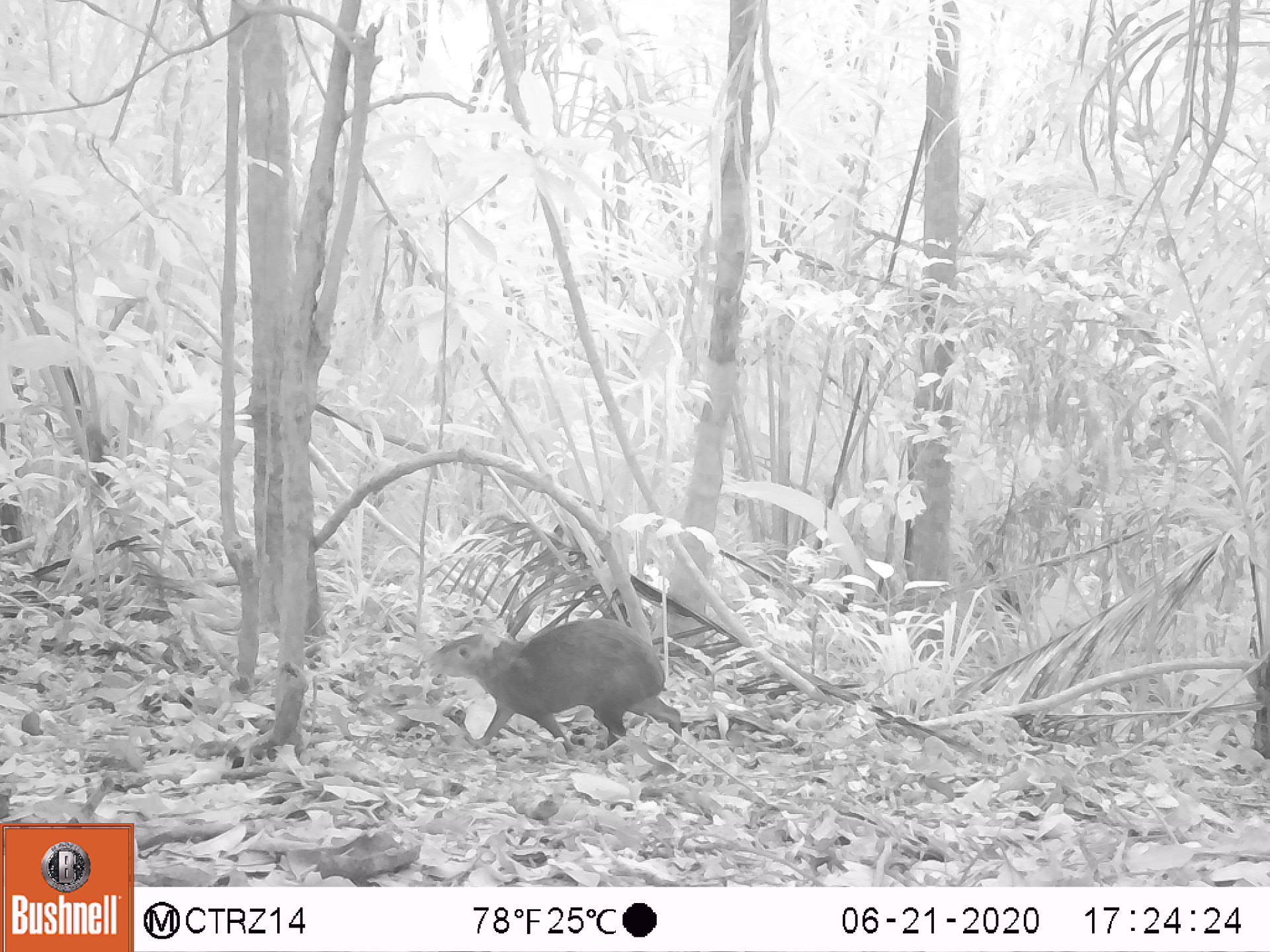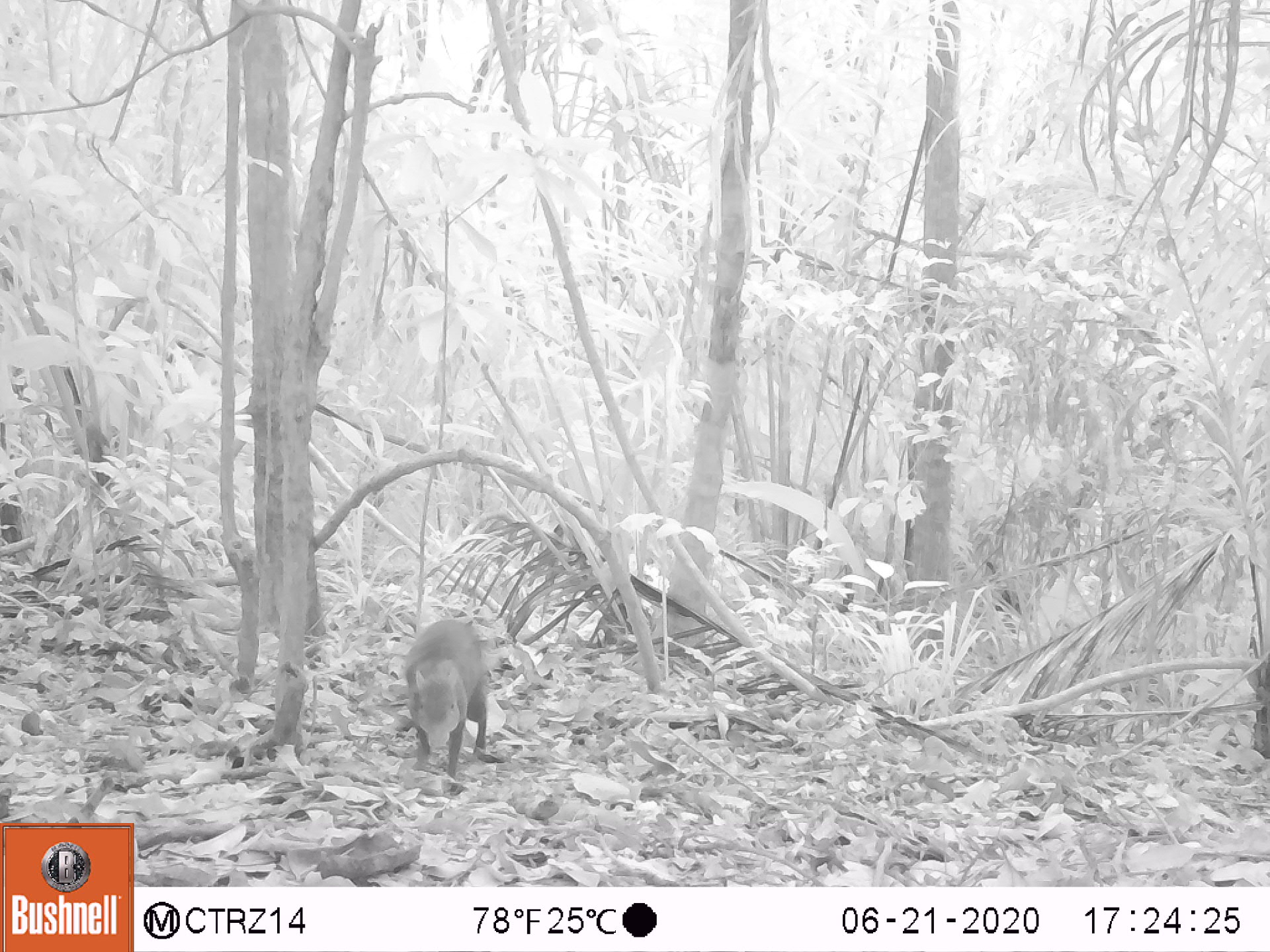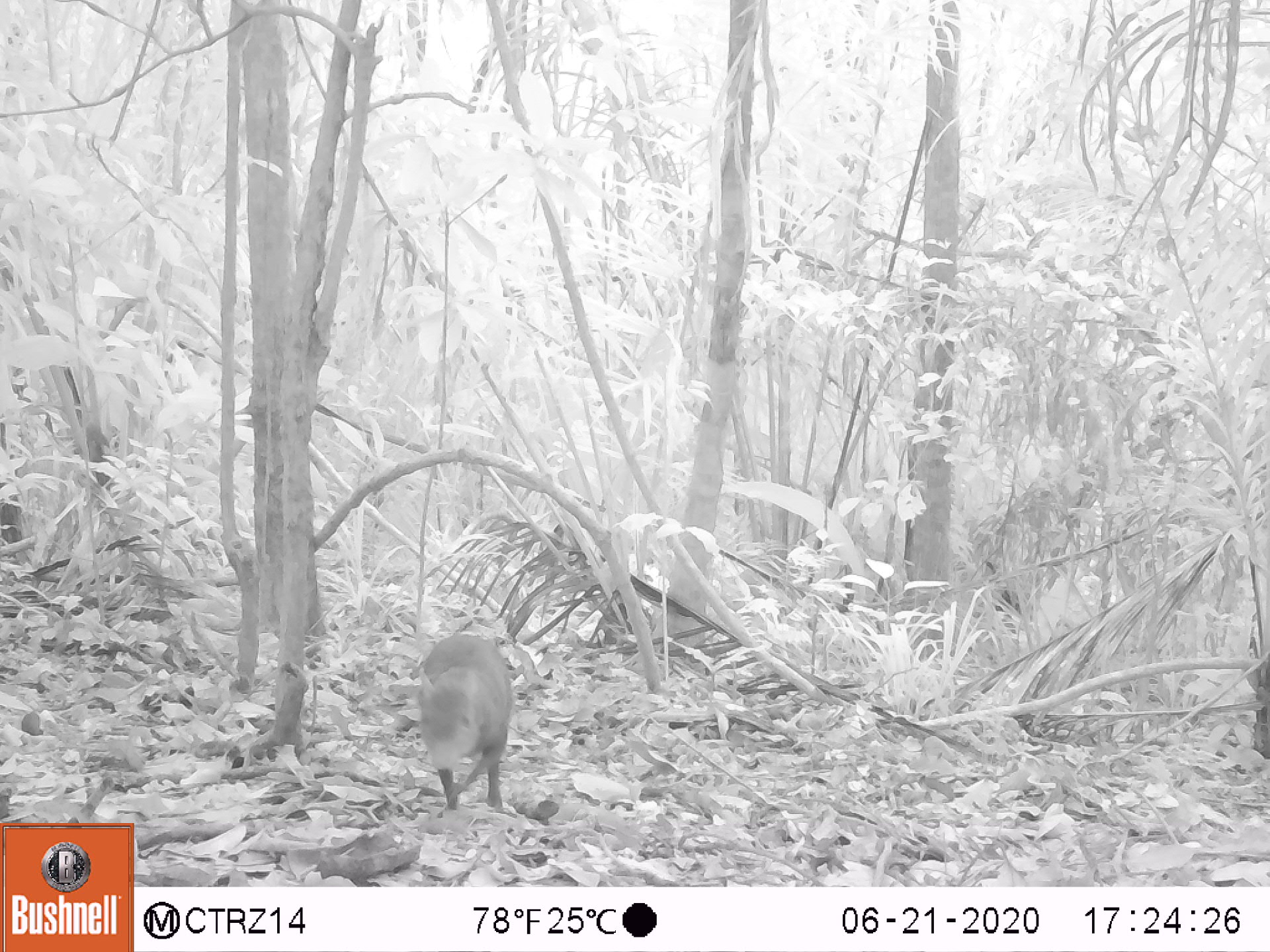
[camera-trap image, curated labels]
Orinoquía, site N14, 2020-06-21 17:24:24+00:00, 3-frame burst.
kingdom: Animalia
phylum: Chordata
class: Mammalia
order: Rodentia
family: Dasyproctidae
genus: Dasyprocta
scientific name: Dasyprocta fuliginosa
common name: black agouti